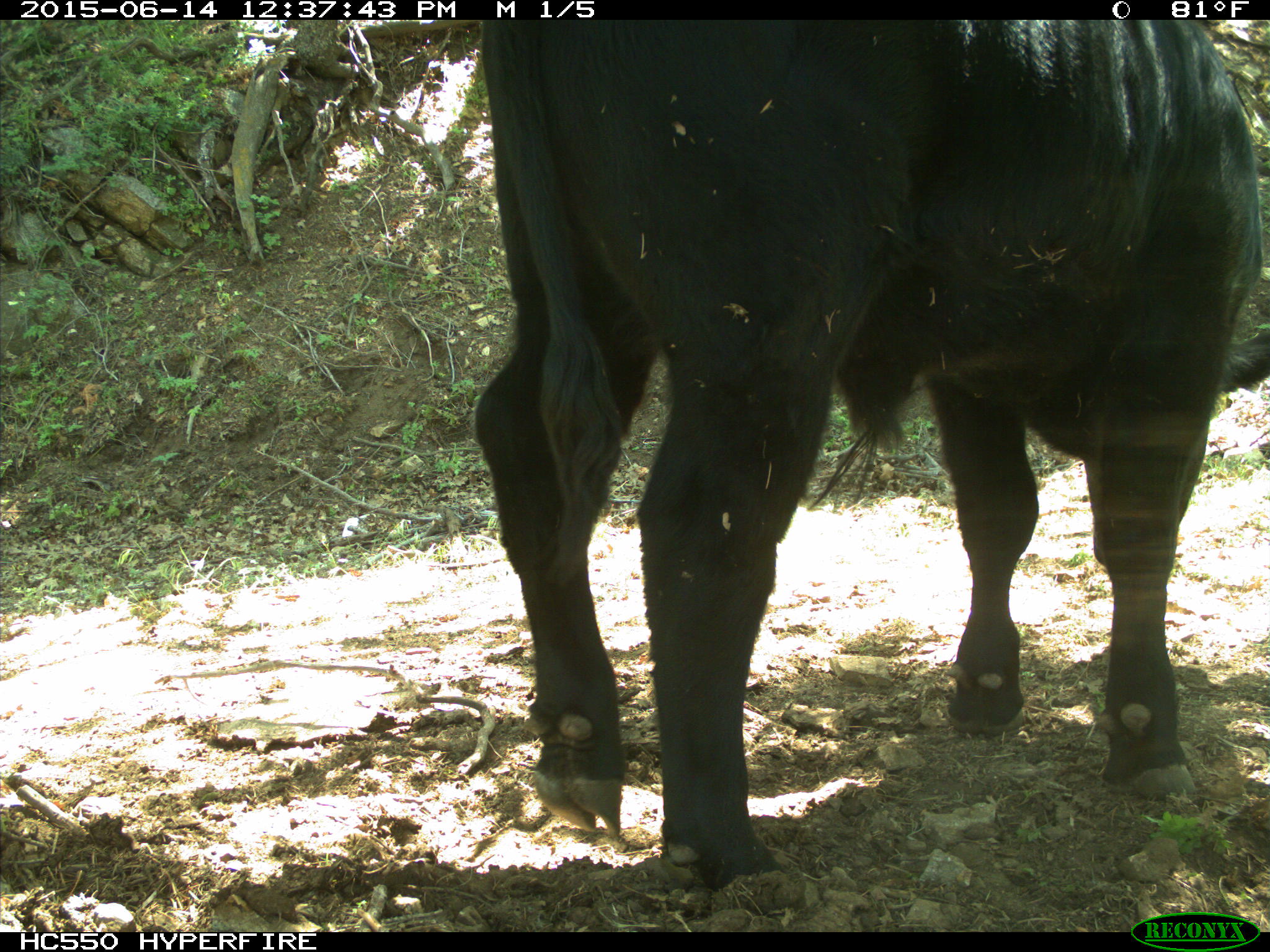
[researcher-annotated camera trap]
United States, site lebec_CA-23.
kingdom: Animalia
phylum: Chordata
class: Mammalia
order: Artiodactyla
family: Bovidae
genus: Bos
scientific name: Bos taurus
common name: domestic cow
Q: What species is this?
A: Bos taurus (domestic cow).